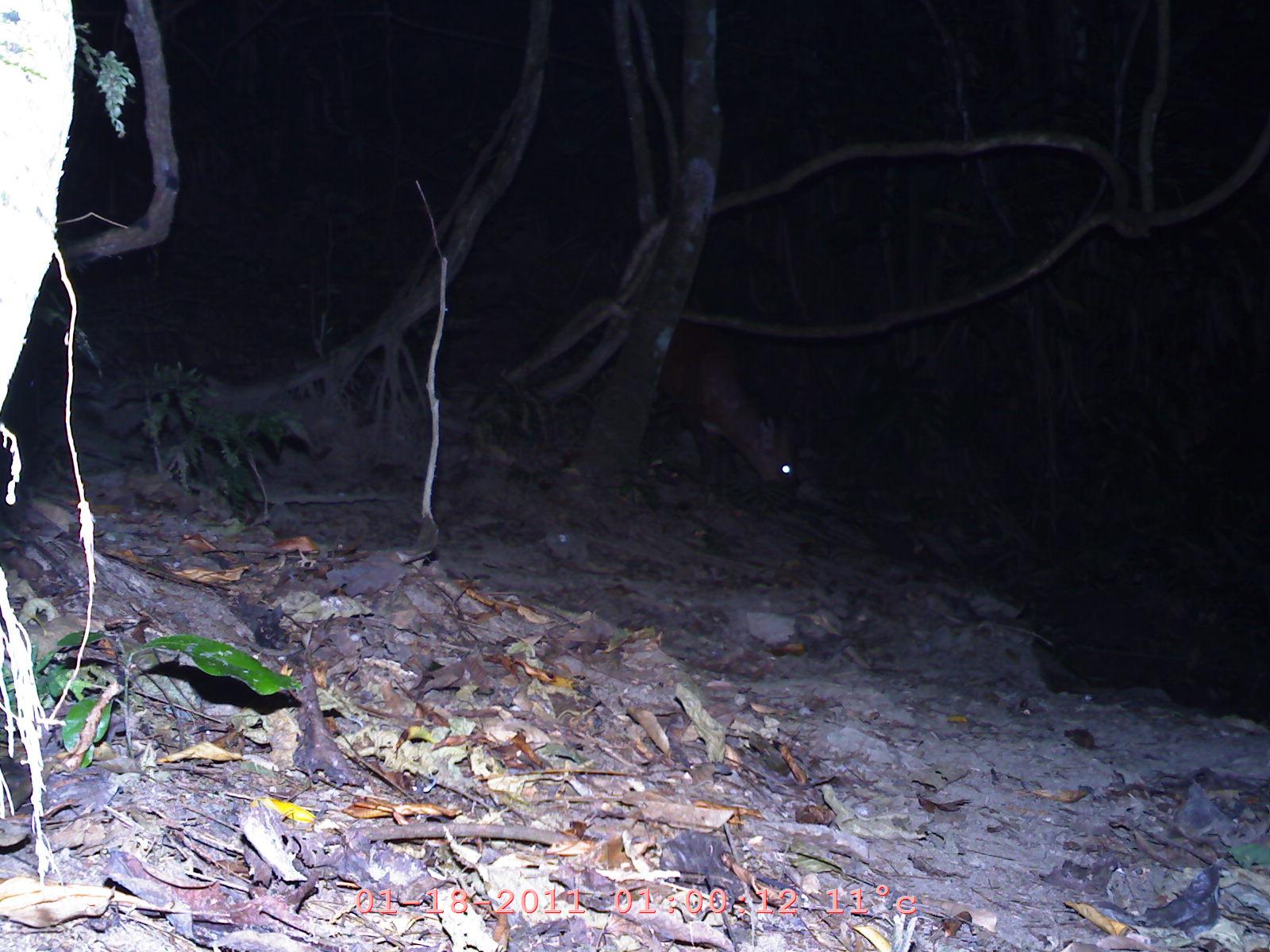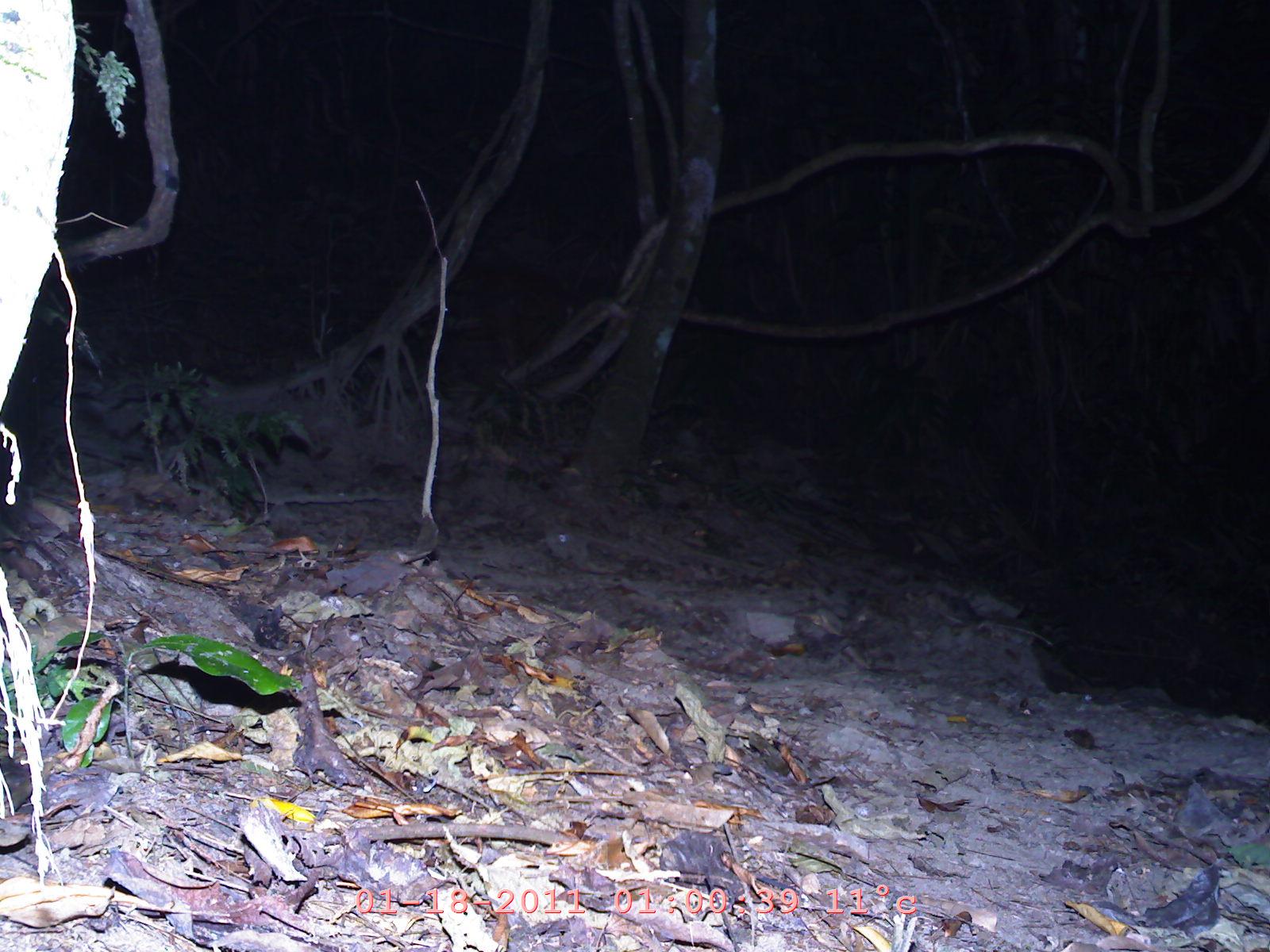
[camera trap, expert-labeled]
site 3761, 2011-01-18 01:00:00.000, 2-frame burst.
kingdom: Animalia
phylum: Chordata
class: Mammalia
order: Artiodactyla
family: Cervidae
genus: Muntiacus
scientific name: Muntiacus muntjak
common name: southern red muntjac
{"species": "Muntiacus muntjak (southern red muntjac)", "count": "1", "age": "adult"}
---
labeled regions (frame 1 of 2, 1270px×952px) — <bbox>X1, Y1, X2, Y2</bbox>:
muntiacus muntjak: <bbox>651, 309, 801, 503</bbox>